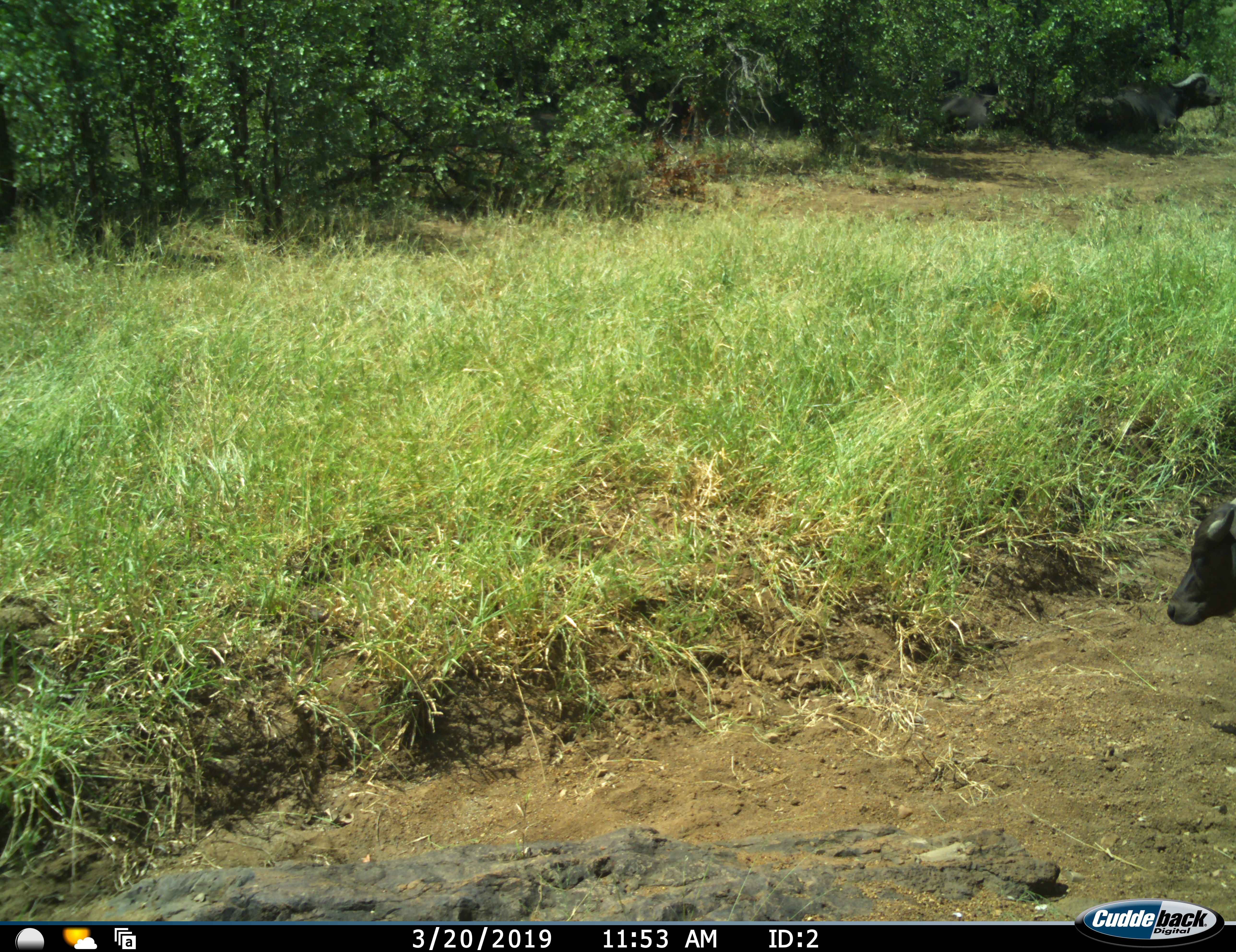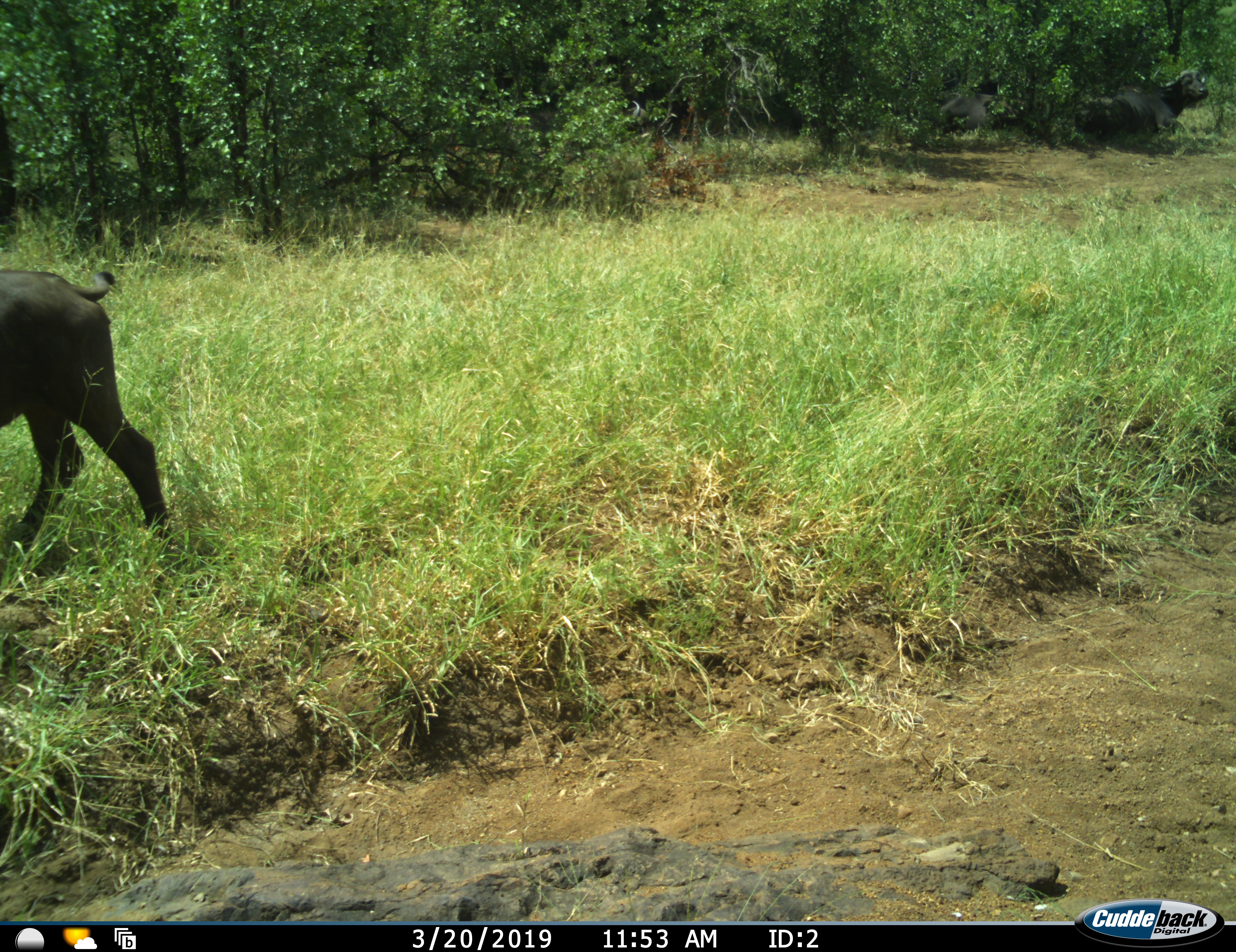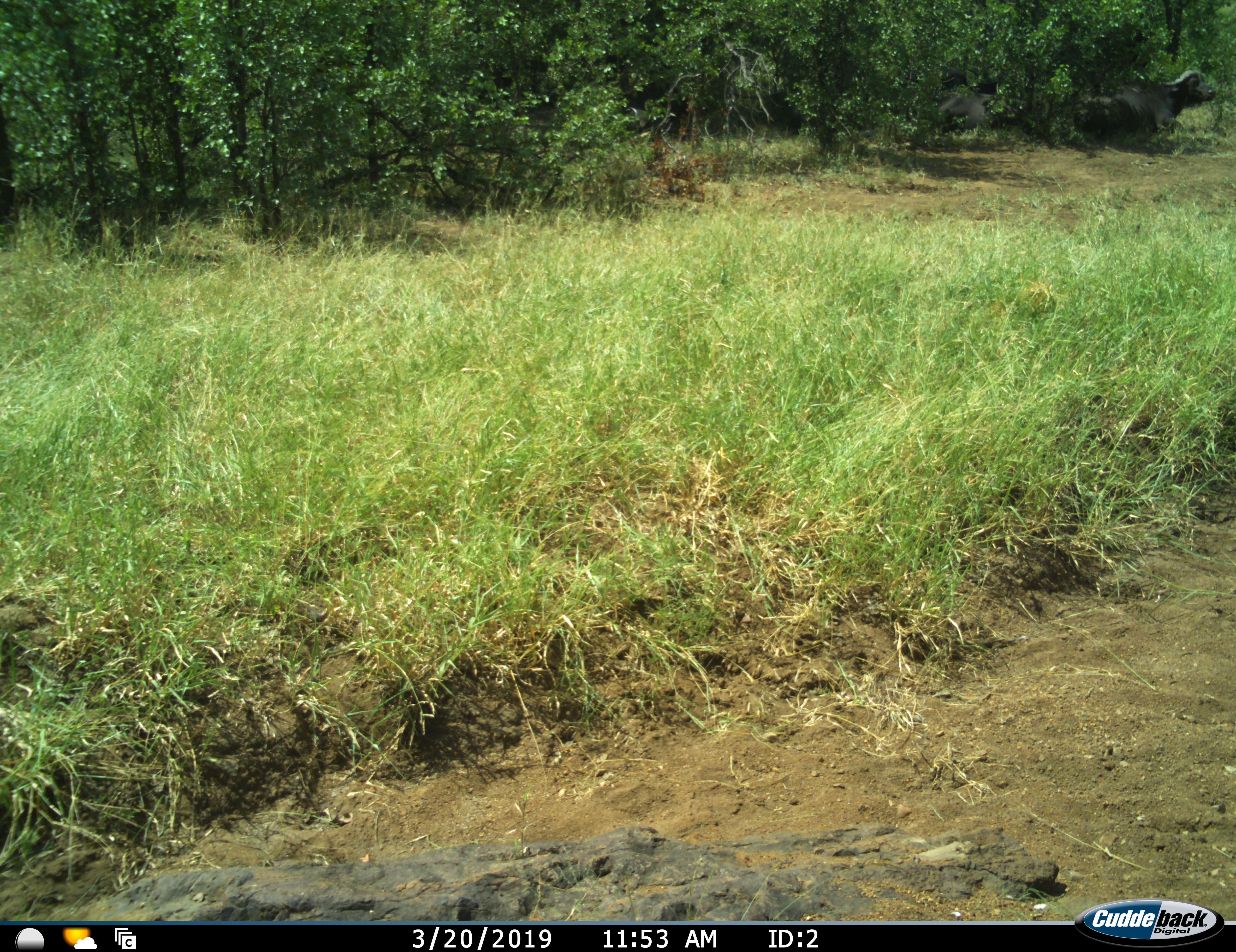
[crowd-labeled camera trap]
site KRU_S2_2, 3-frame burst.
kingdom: Animalia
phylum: Chordata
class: Mammalia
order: Artiodactyla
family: Bovidae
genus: Syncerus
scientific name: Syncerus caffer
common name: african buffalo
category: buffalo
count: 3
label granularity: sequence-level